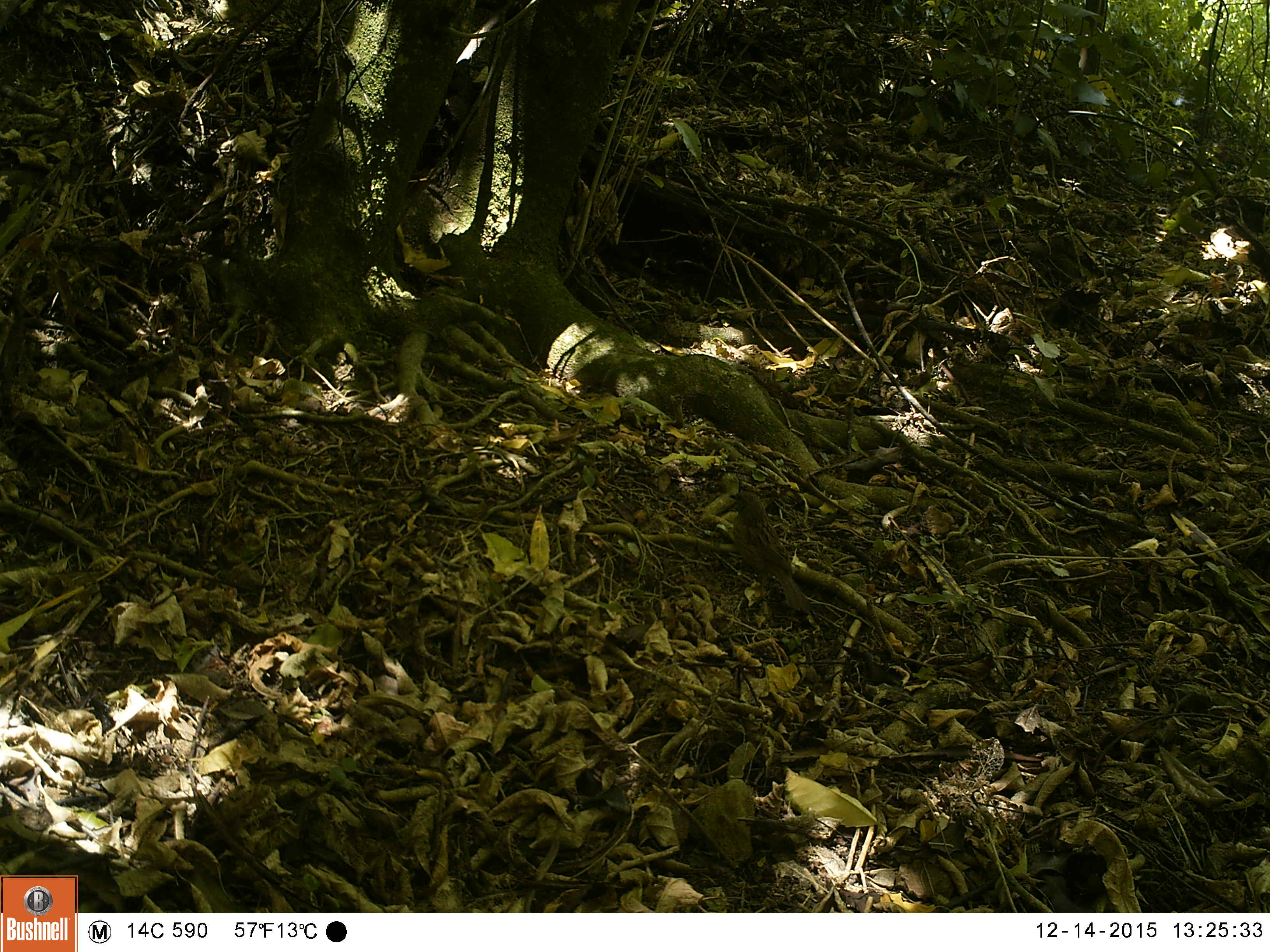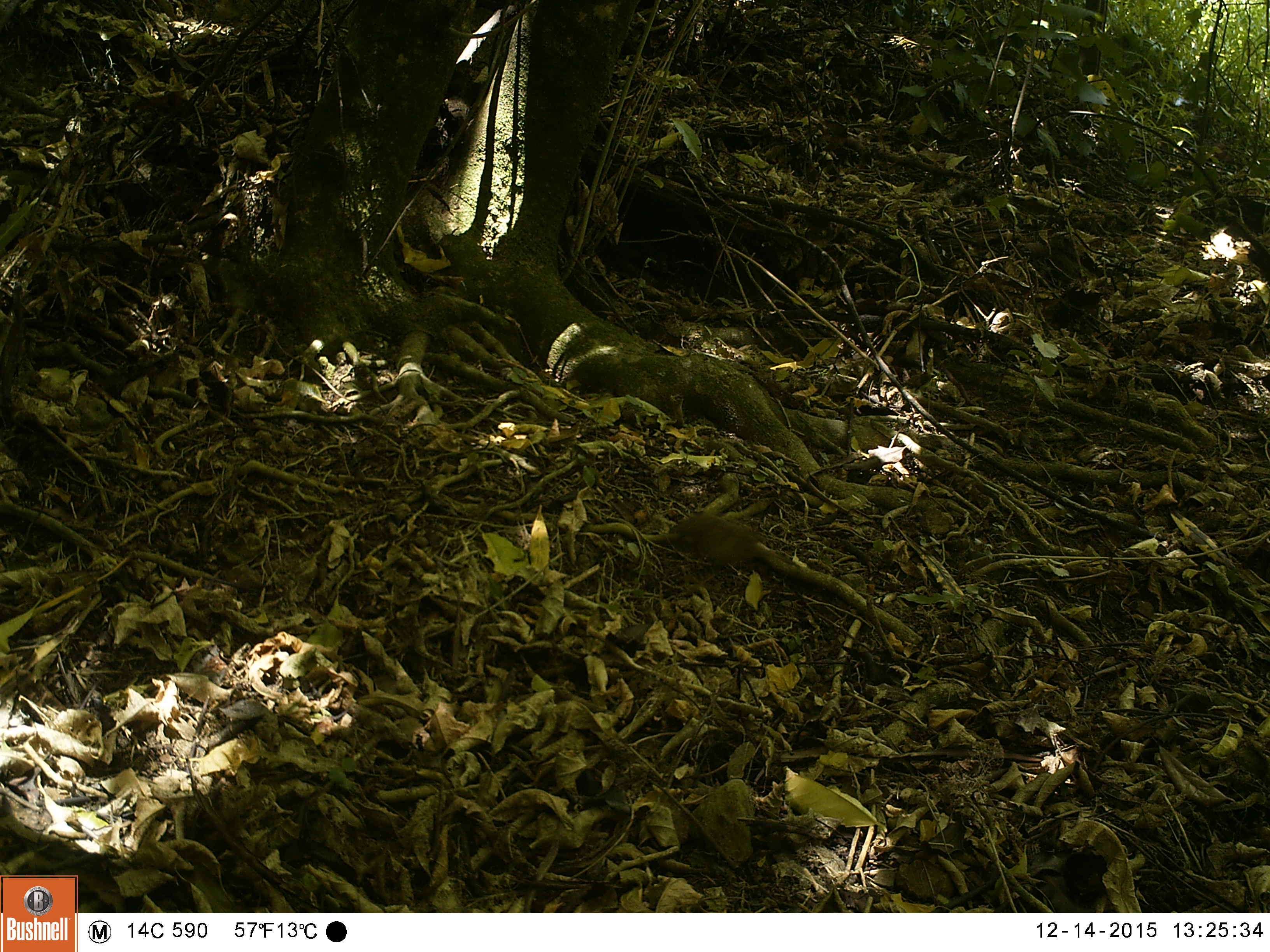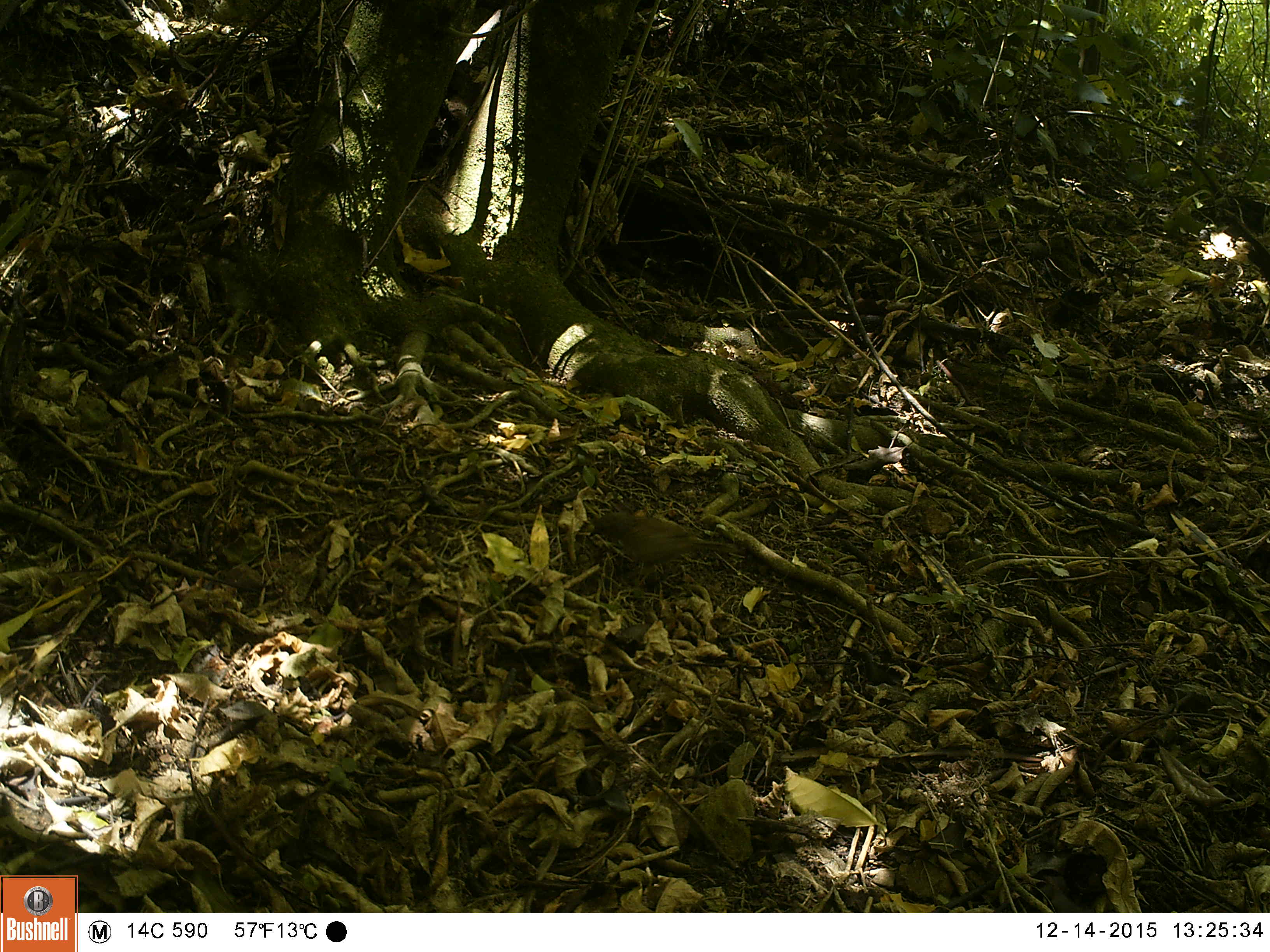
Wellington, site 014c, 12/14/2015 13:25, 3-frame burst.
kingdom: Animalia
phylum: Chordata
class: Aves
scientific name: Aves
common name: bird